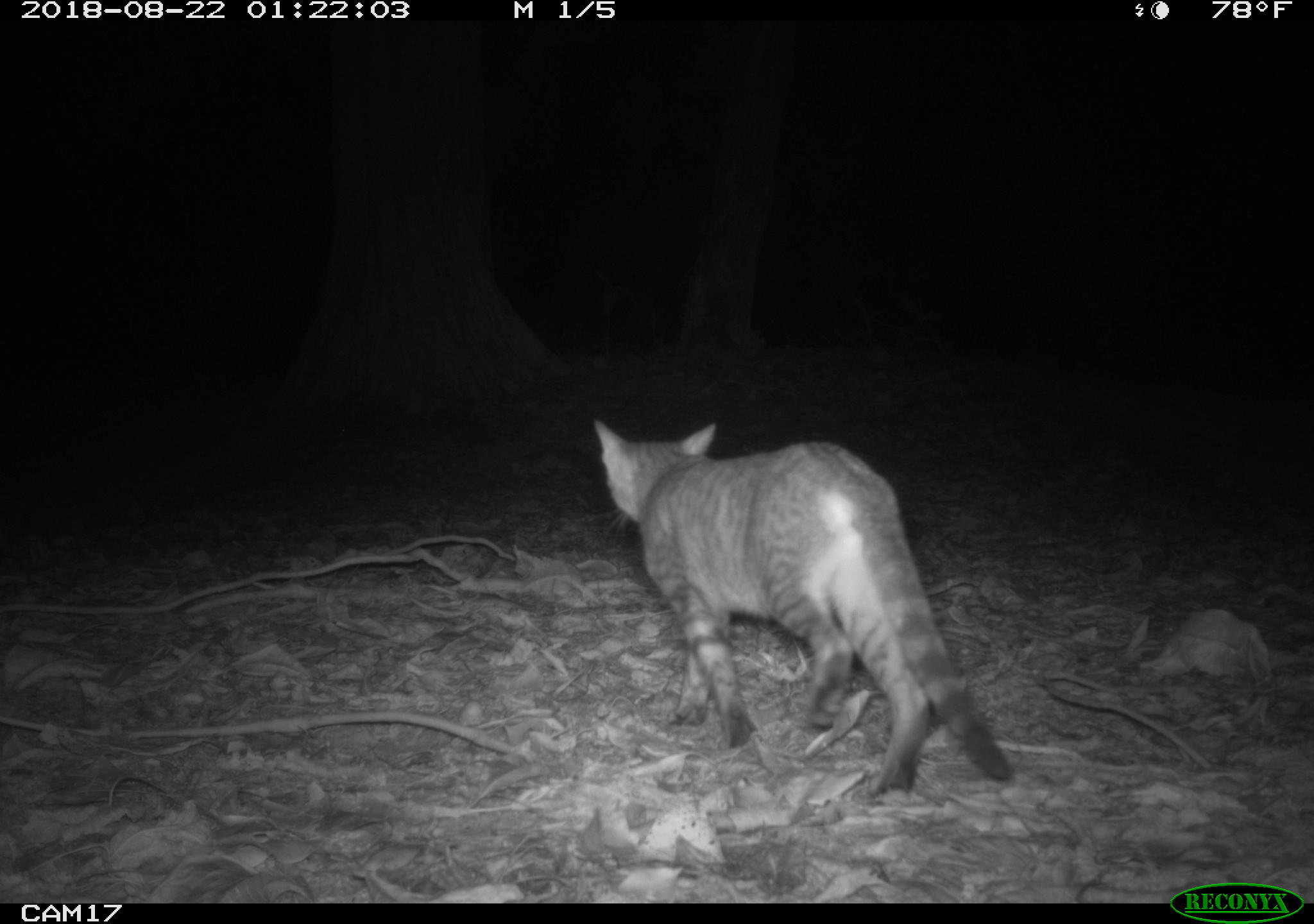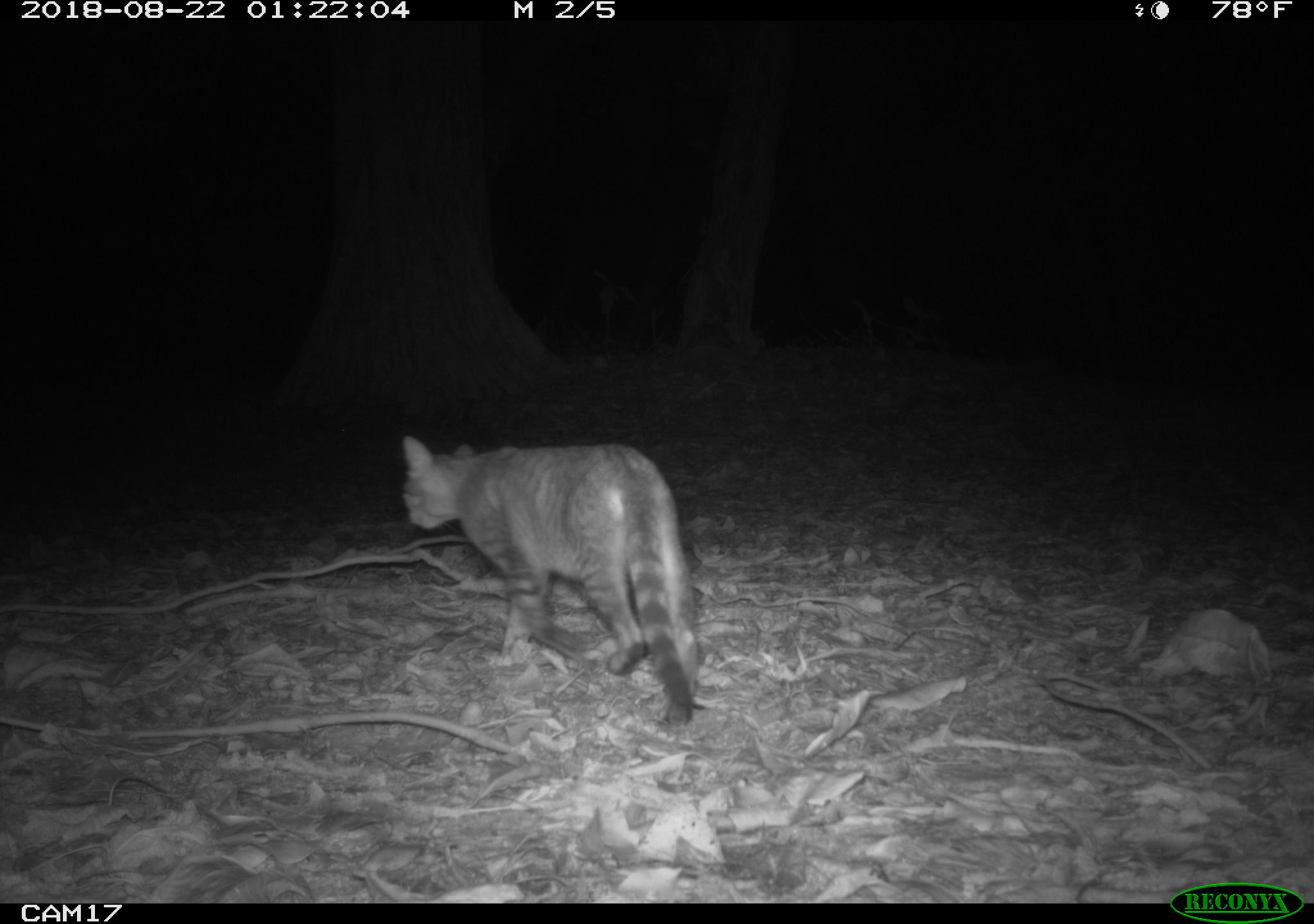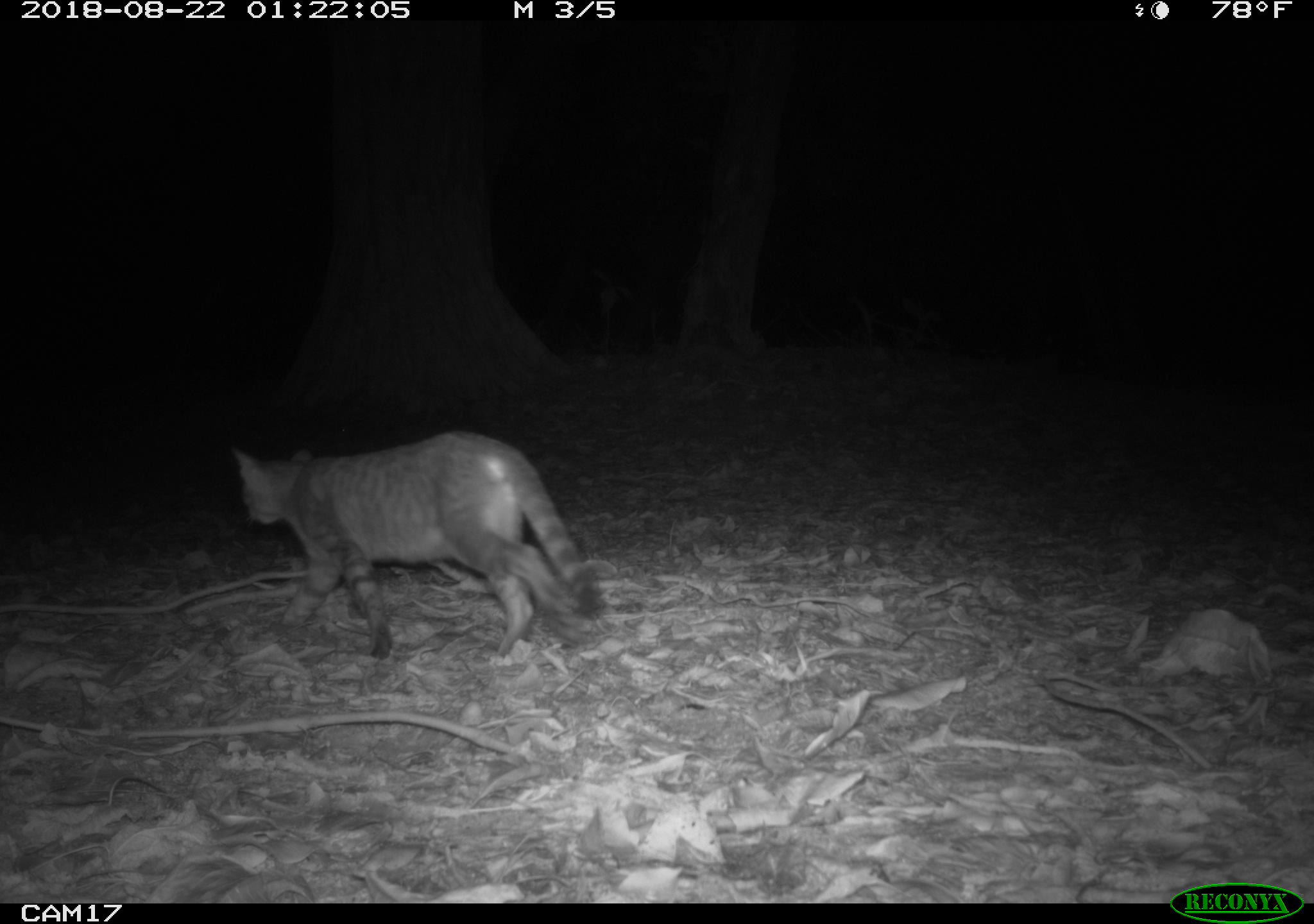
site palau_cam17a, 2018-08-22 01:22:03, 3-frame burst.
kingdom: Animalia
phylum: Chordata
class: Mammalia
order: Carnivora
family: Felidae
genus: Felis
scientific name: Felis catus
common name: cat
Cat (Felis catus).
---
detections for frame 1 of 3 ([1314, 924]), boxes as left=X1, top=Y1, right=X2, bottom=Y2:
cat: left=584, top=415, right=1026, bottom=826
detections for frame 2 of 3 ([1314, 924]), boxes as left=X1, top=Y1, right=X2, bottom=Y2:
cat: left=391, top=427, right=710, bottom=737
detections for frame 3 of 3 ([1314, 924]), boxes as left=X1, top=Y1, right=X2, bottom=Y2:
cat: left=224, top=429, right=615, bottom=662